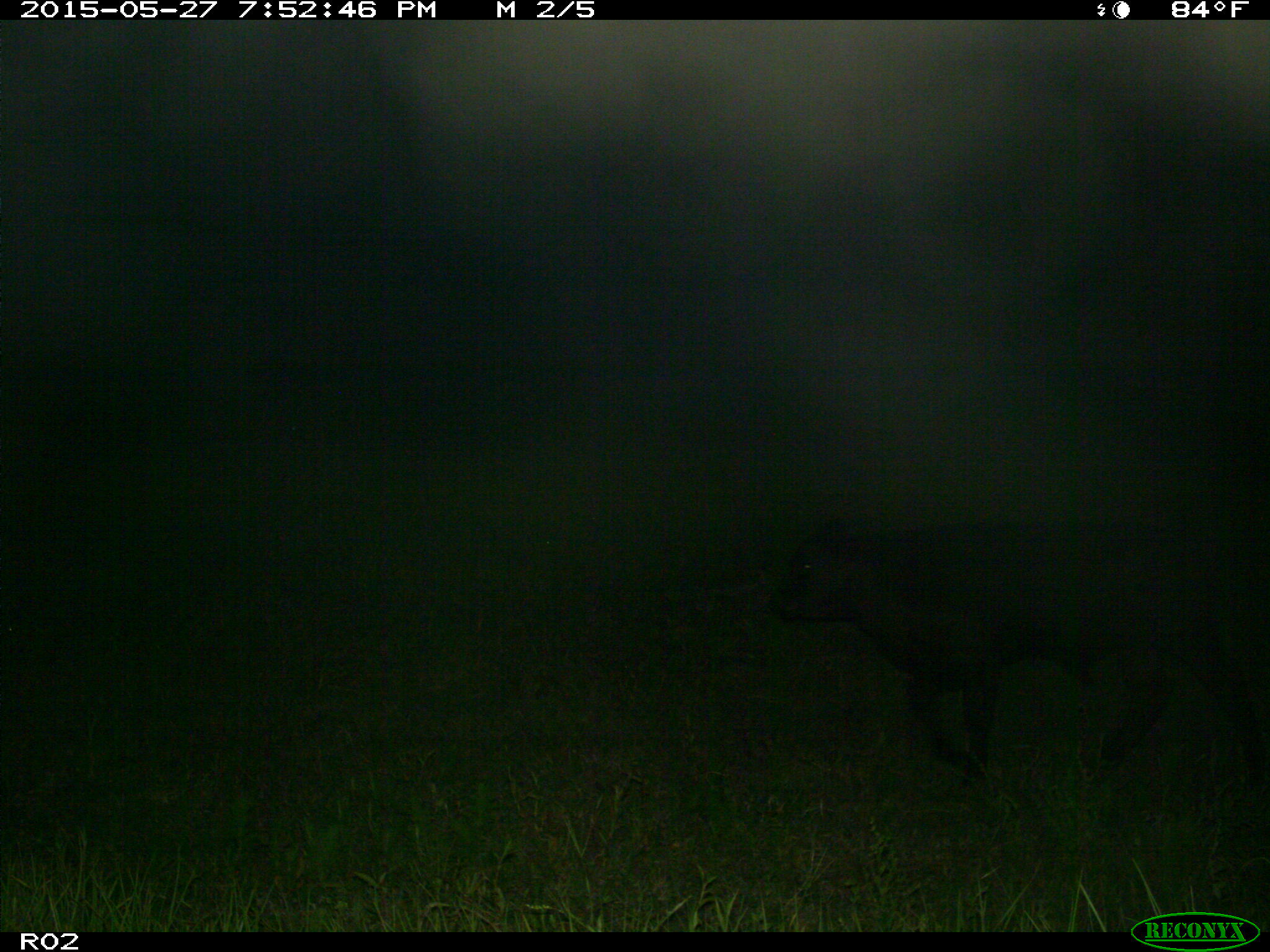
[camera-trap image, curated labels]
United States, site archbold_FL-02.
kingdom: Animalia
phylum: Chordata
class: Mammalia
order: Artiodactyla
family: Bovidae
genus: Bos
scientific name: Bos taurus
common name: domestic cow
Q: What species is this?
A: Bos taurus (domestic cow).